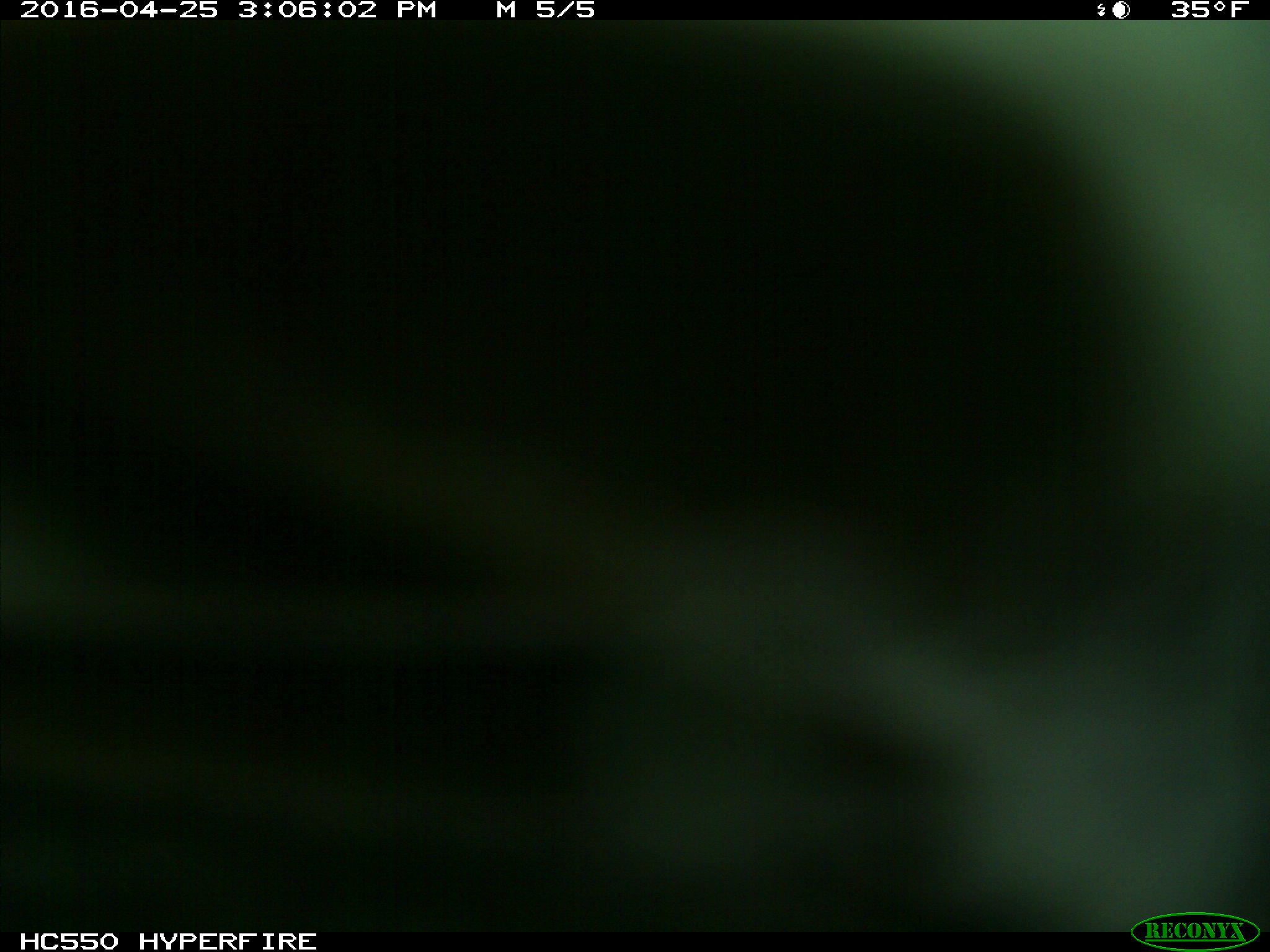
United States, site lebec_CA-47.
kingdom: Animalia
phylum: Chordata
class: Mammalia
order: Artiodactyla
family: Bovidae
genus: Bos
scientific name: Bos taurus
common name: domestic cow